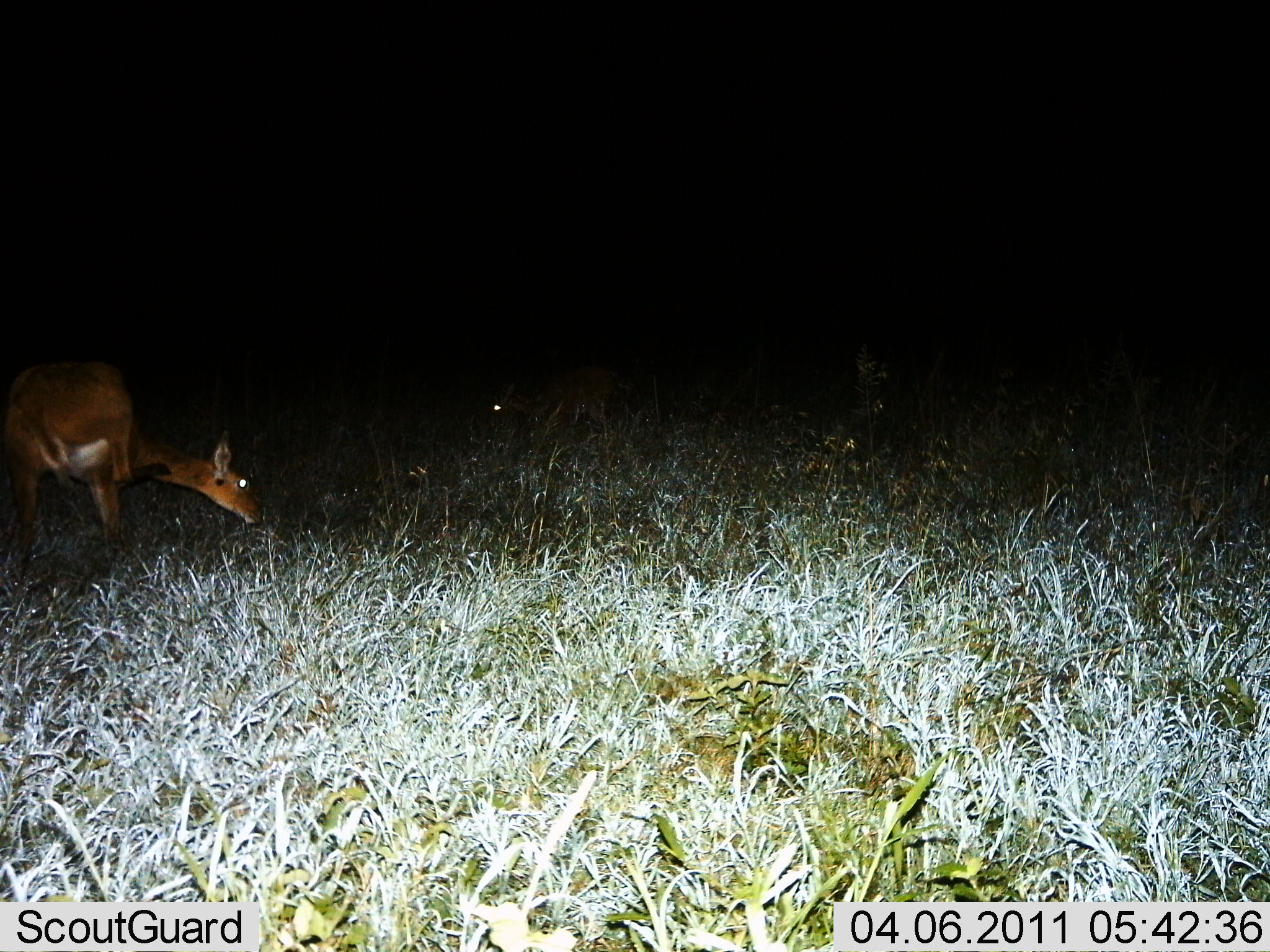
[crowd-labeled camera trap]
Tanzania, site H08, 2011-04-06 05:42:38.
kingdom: Animalia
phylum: Chordata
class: Mammalia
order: Artiodactyla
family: Bovidae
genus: Redunca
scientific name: Redunca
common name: reedbuck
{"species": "reedbuck (Redunca)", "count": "2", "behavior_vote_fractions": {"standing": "50%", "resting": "0%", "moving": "0%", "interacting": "0%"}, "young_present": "0%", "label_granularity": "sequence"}